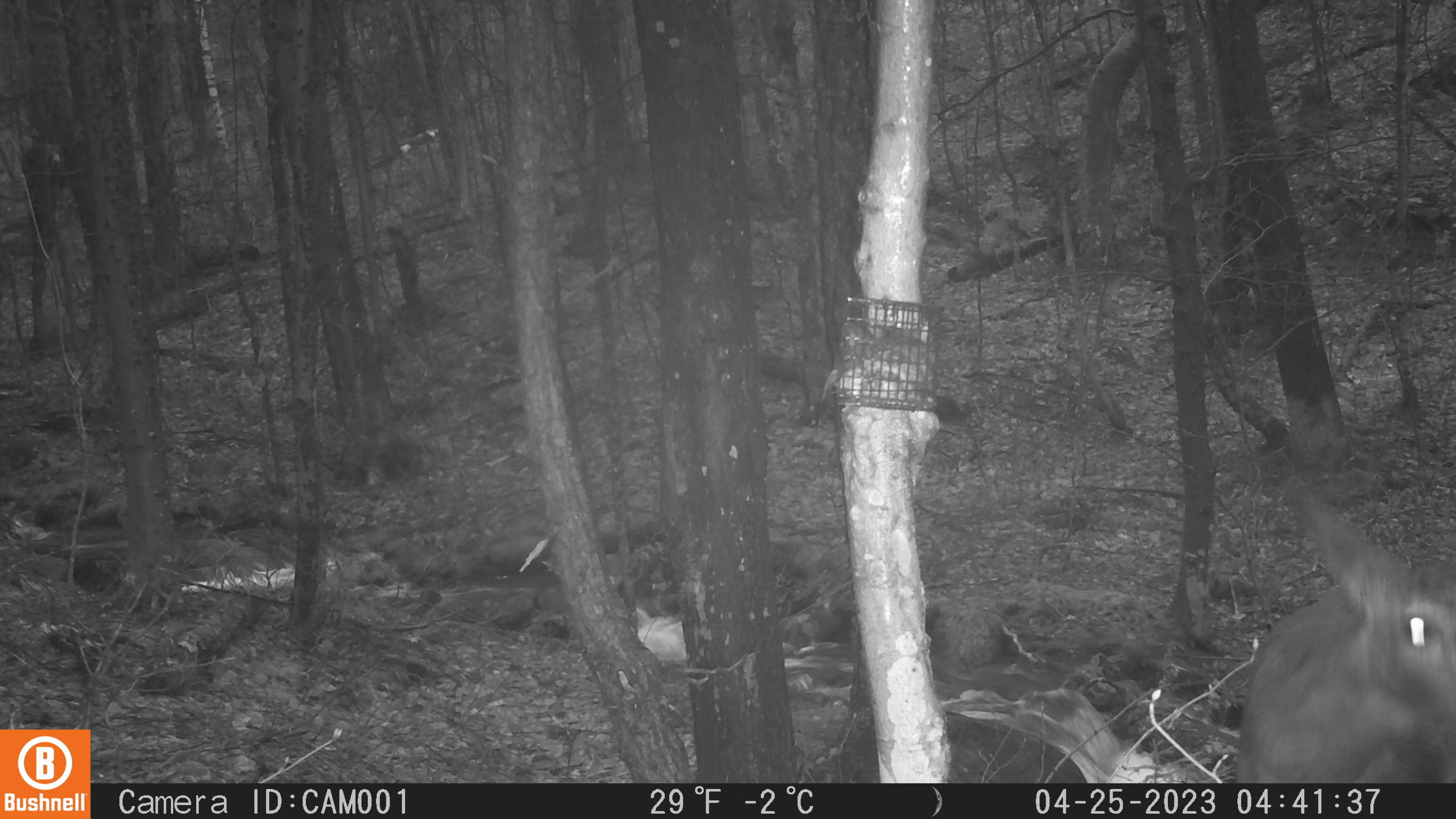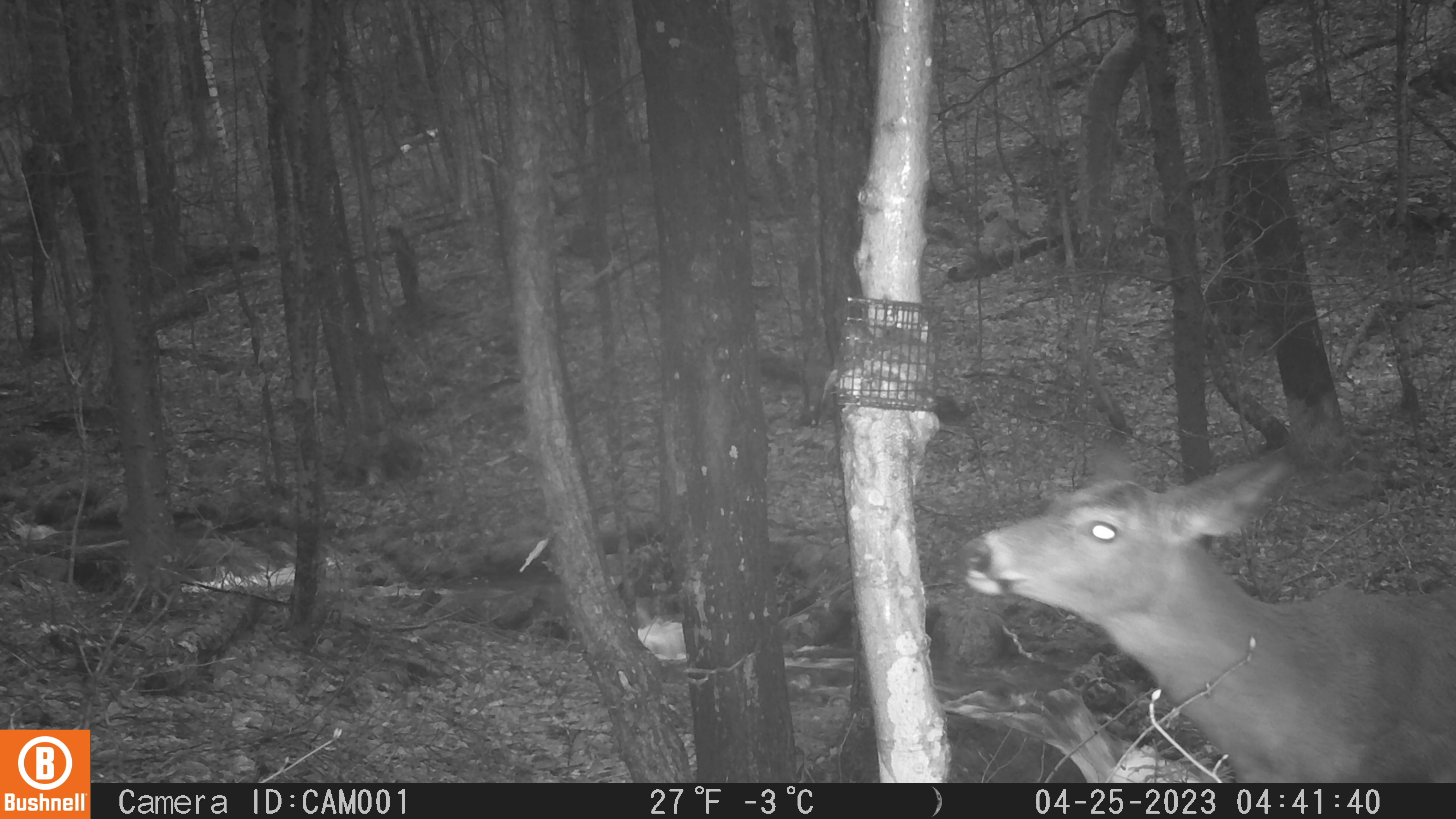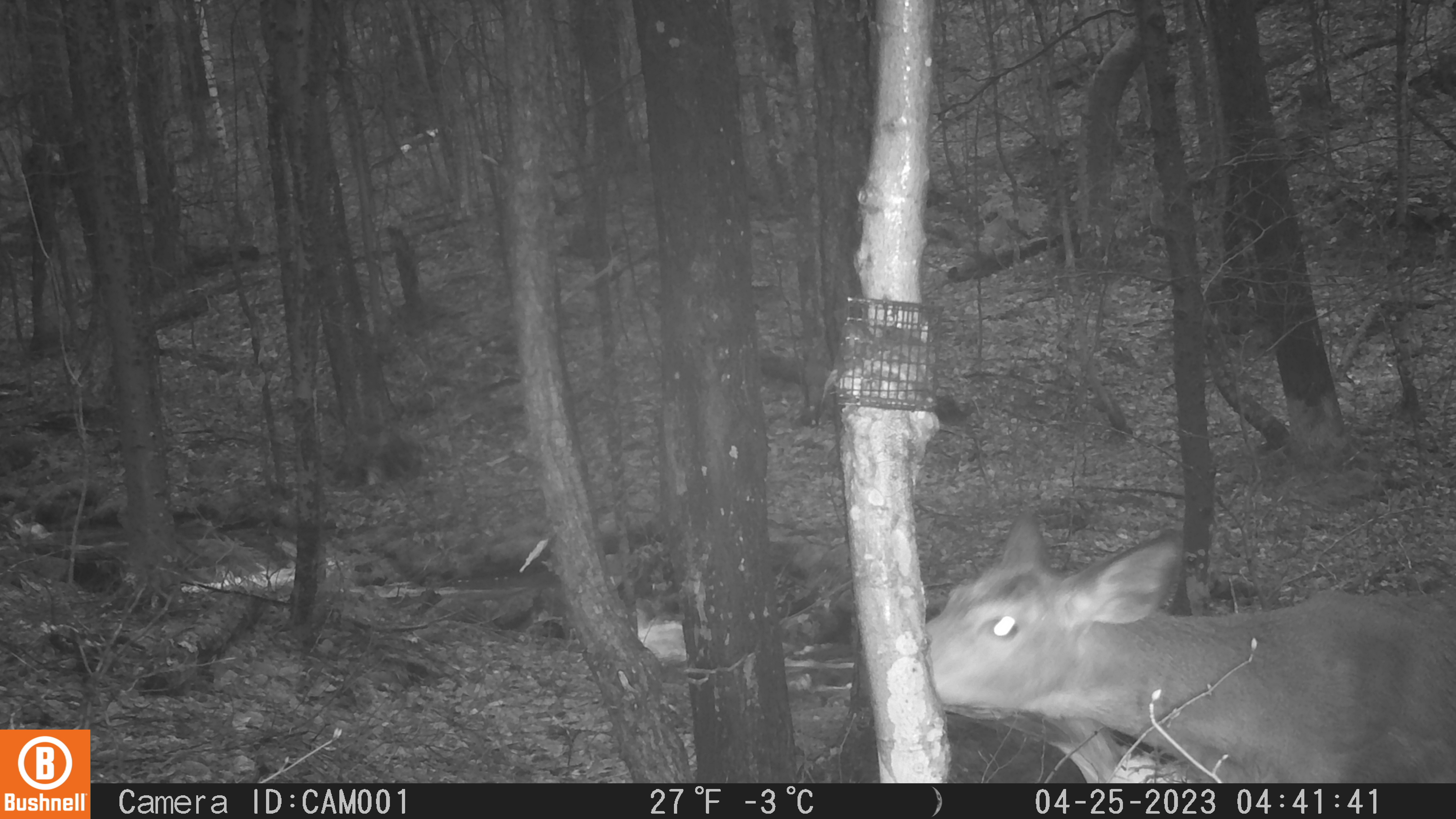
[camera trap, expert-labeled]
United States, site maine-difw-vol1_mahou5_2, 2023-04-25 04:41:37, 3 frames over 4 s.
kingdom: Animalia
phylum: Chordata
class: Mammalia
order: Artiodactyla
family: Cervidae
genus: Odocoileus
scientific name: Odocoileus virginianus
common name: white-tailed deer